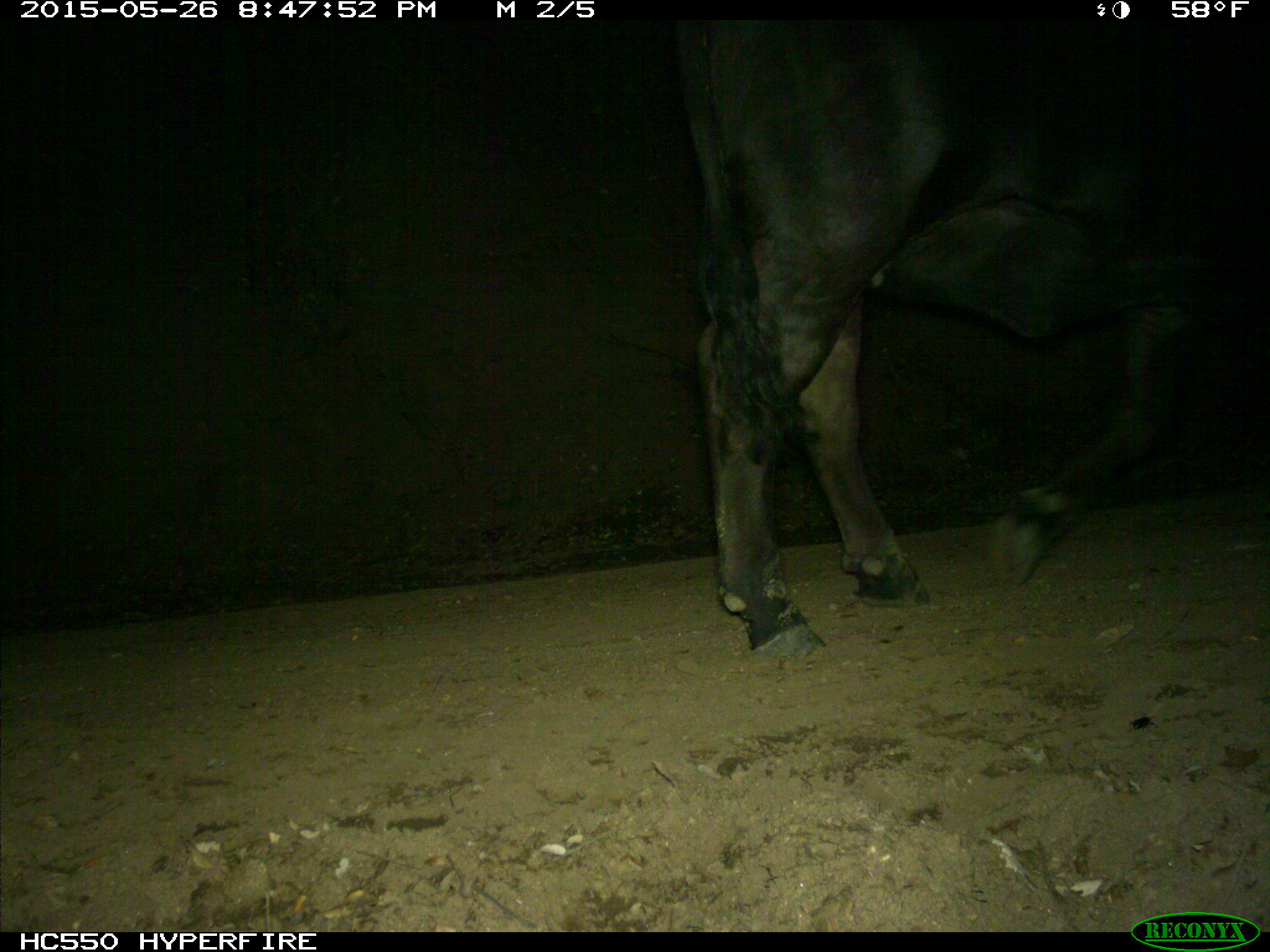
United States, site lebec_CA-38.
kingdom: Animalia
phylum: Chordata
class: Mammalia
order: Artiodactyla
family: Bovidae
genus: Bos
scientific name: Bos taurus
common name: domestic cow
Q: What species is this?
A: Bos taurus (domestic cow).